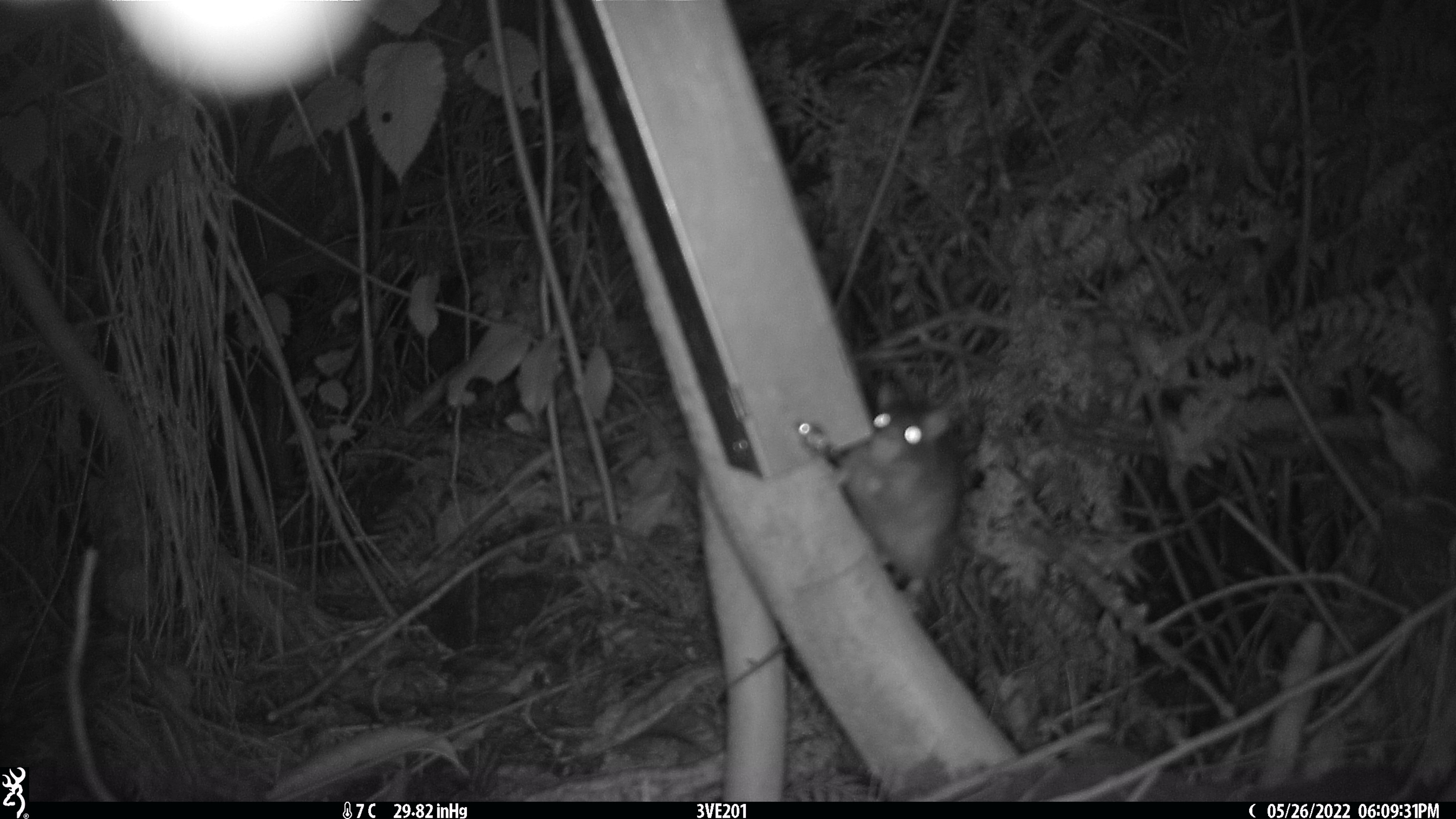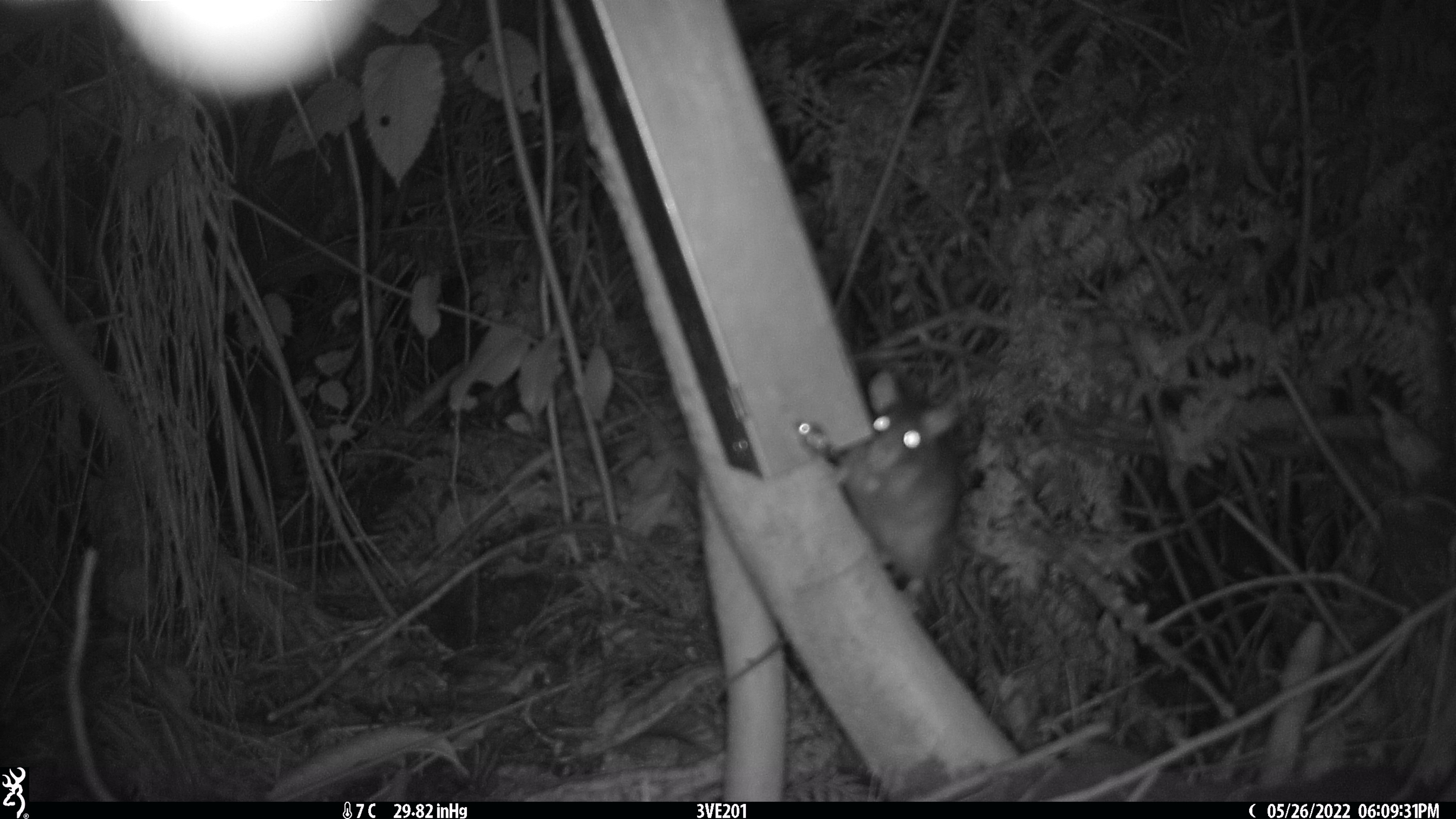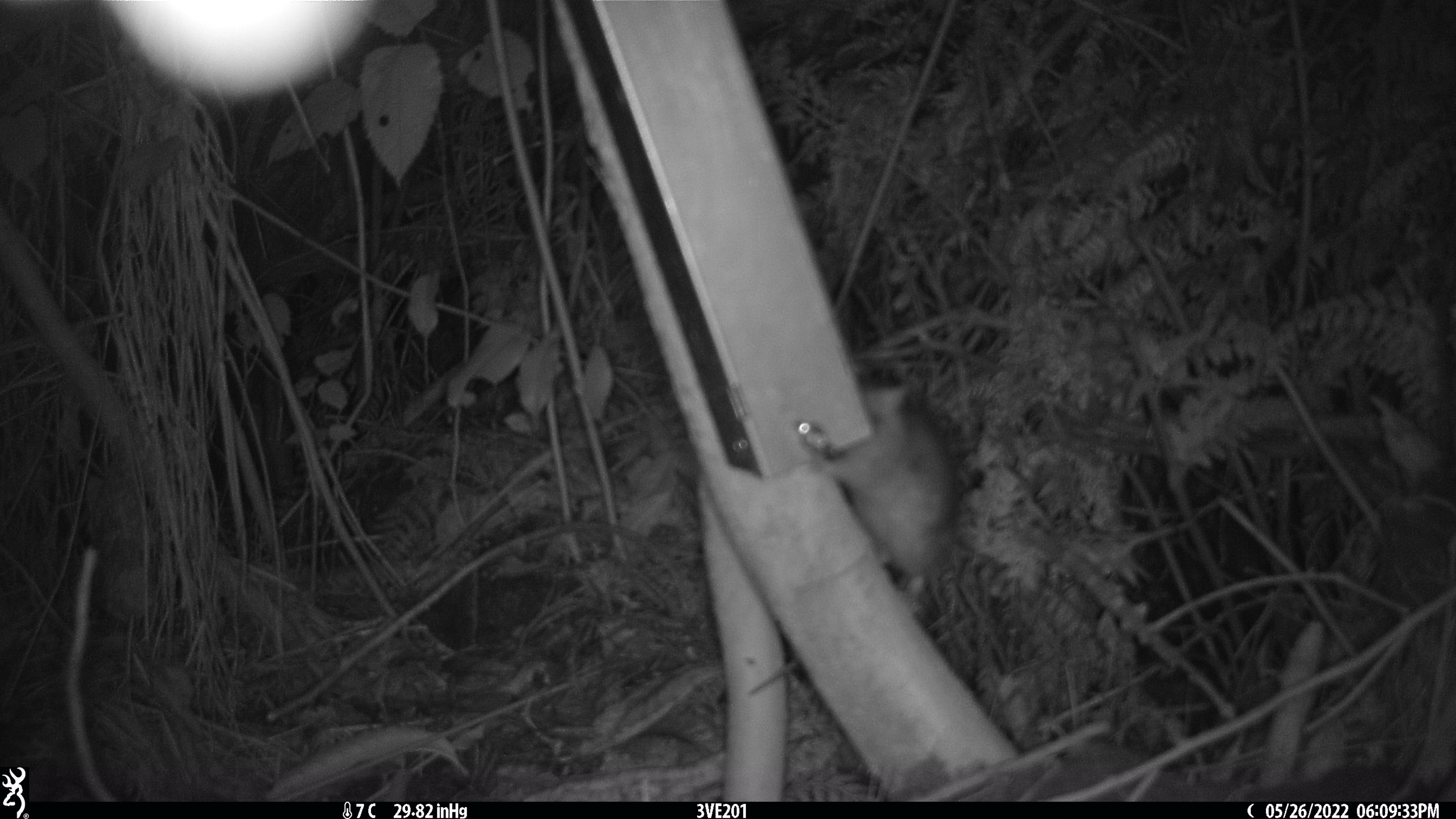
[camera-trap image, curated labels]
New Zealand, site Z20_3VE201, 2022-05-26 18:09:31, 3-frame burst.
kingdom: Animalia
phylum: Chordata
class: Mammalia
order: Rodentia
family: Muridae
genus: Rattus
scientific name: Rattus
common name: rat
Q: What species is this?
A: Rat (Rattus).